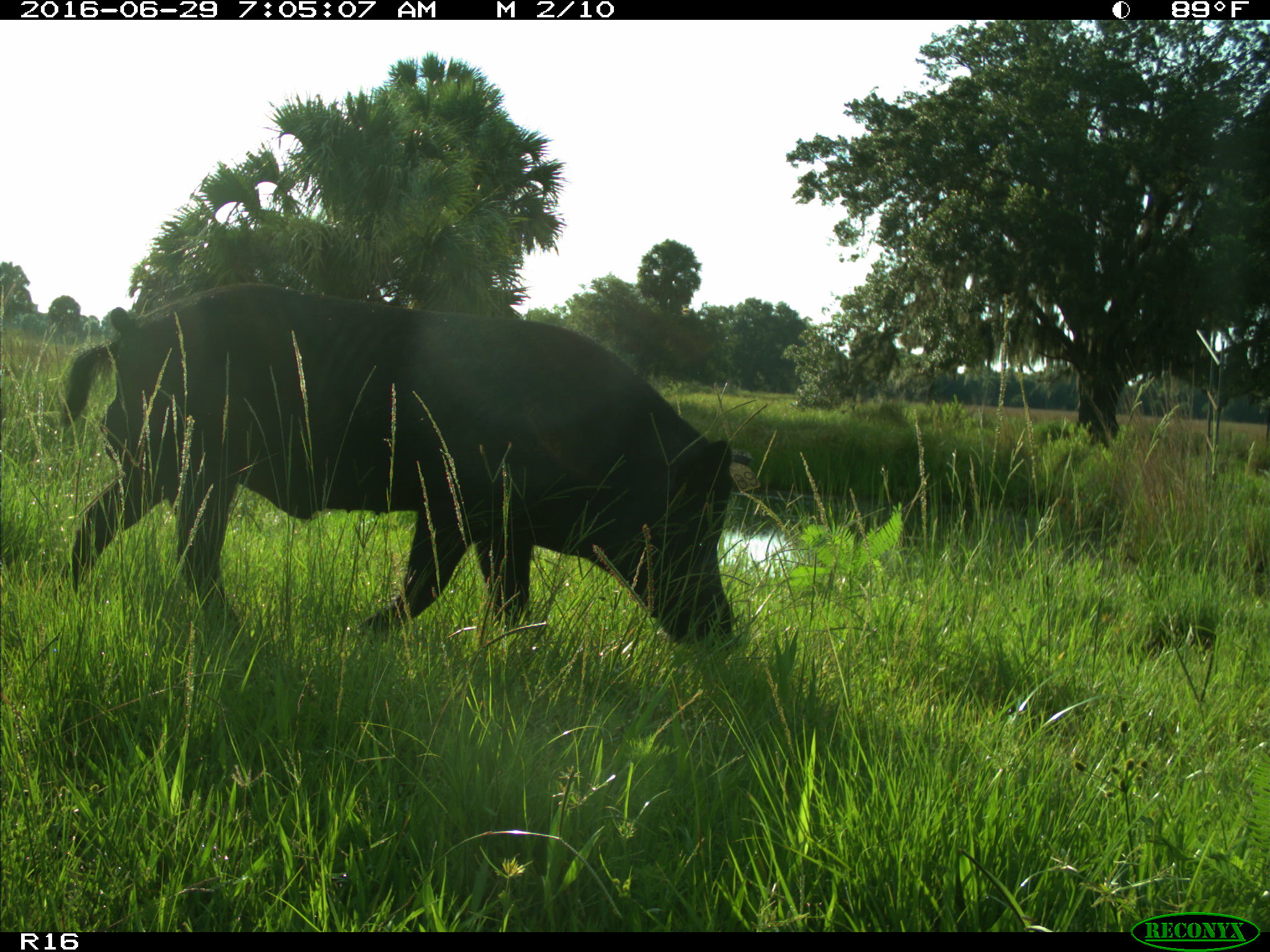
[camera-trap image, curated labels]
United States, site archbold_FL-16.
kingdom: Animalia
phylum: Chordata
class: Mammalia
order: Artiodactyla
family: Suidae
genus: Sus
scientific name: Sus scrofa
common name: wild boar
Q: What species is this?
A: Sus scrofa (wild boar).